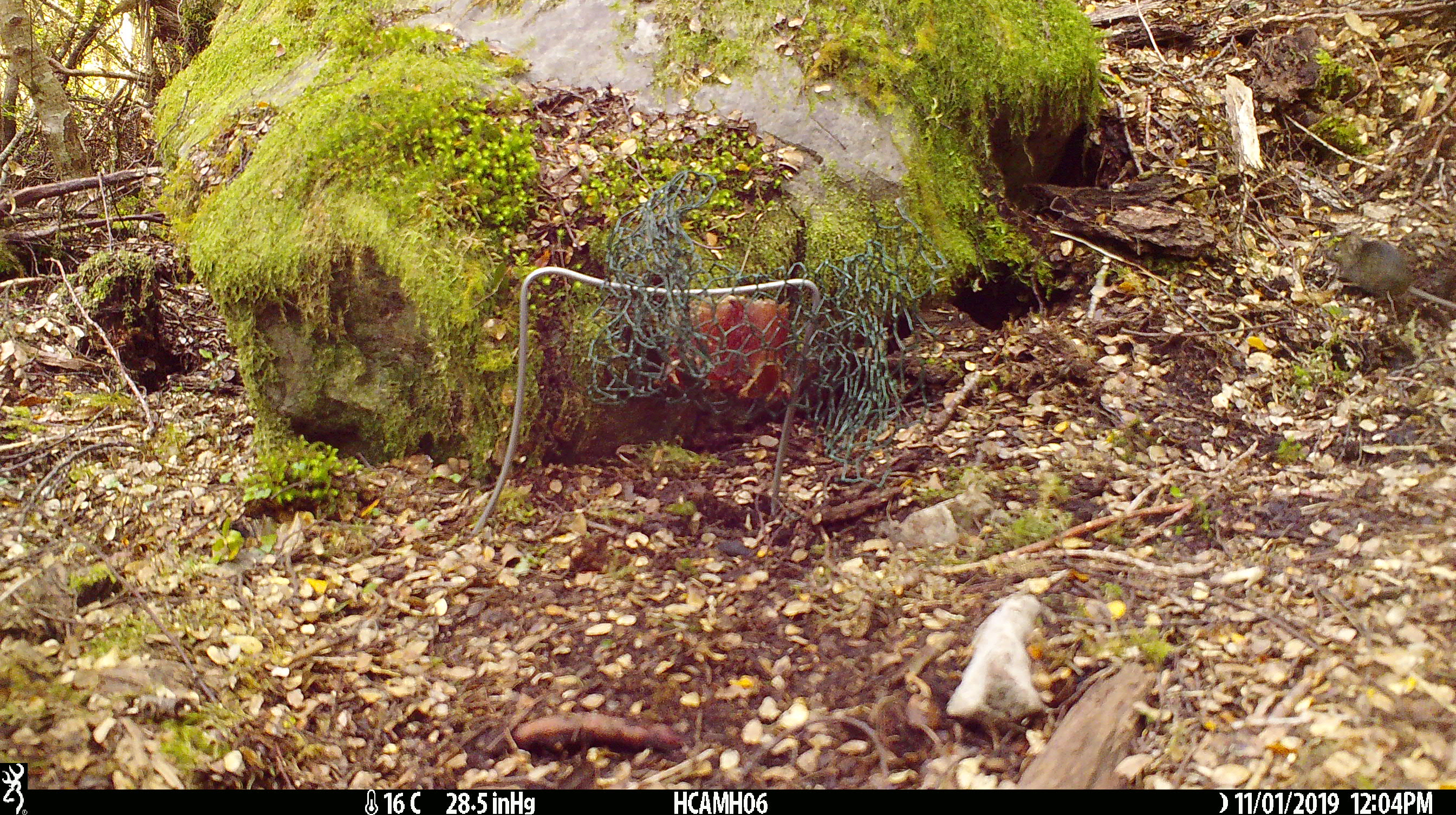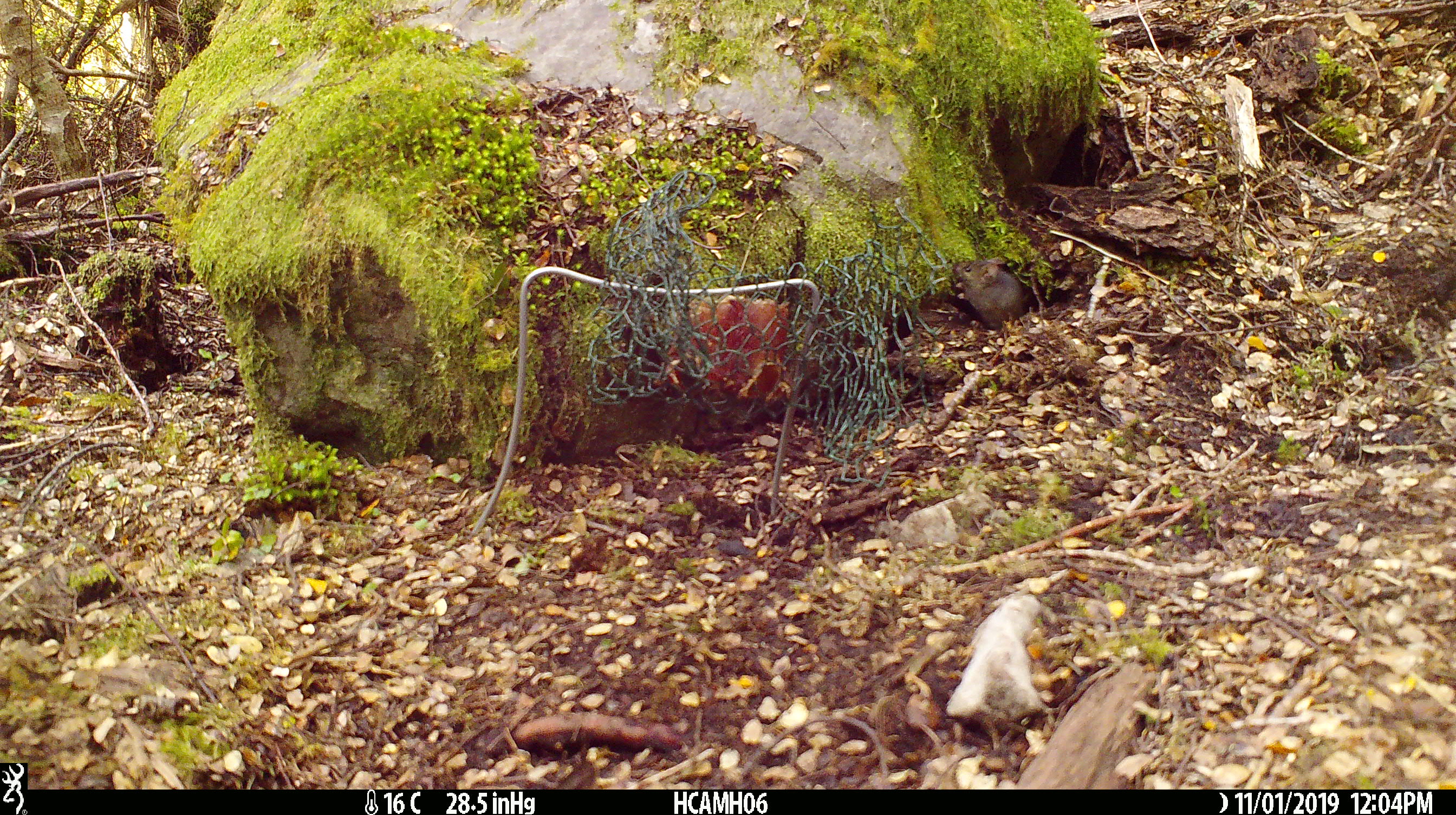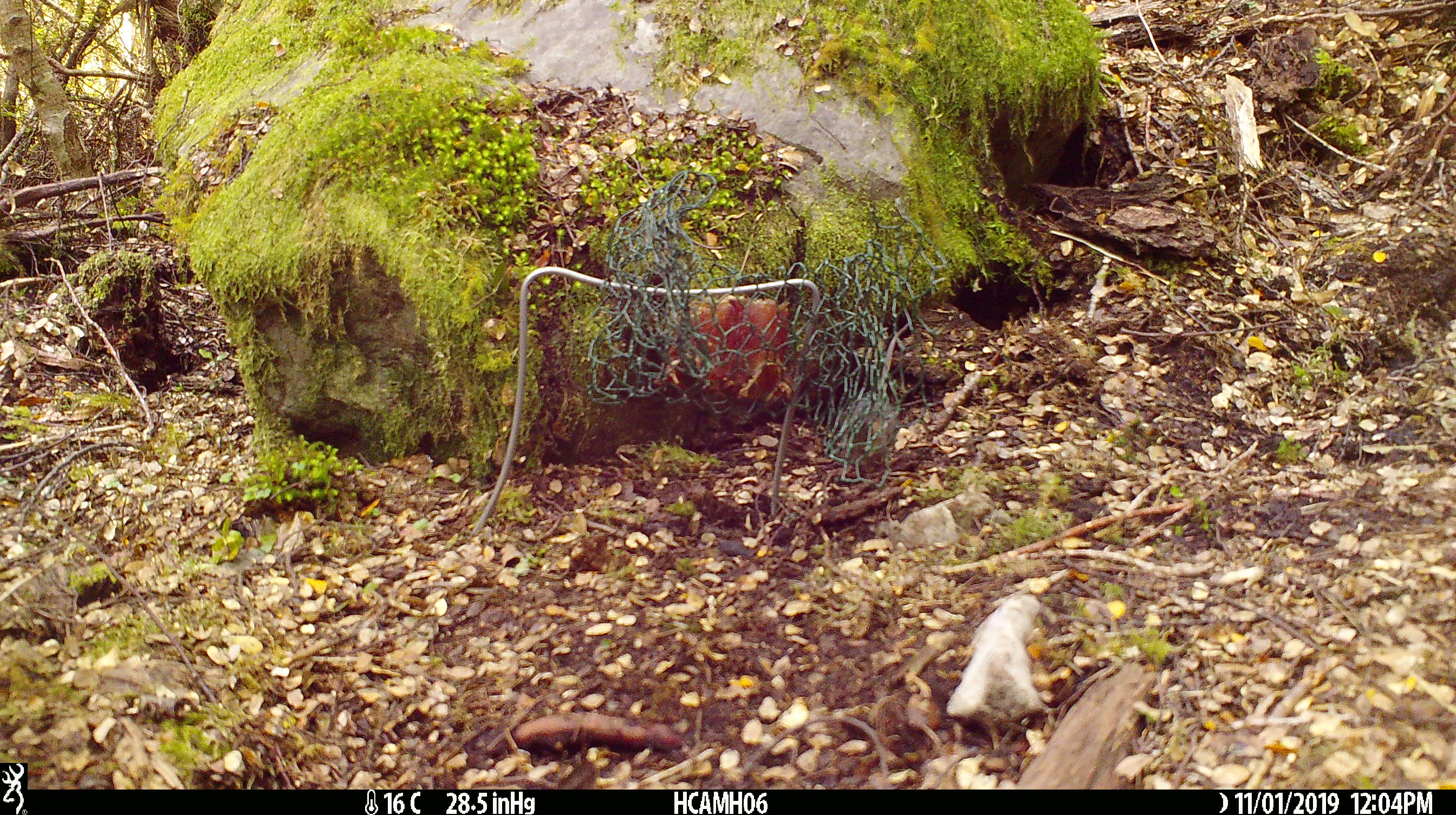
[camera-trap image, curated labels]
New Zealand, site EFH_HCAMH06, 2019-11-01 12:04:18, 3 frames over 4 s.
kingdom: Animalia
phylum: Chordata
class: Mammalia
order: Rodentia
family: Muridae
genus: Mus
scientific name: Mus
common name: mouse